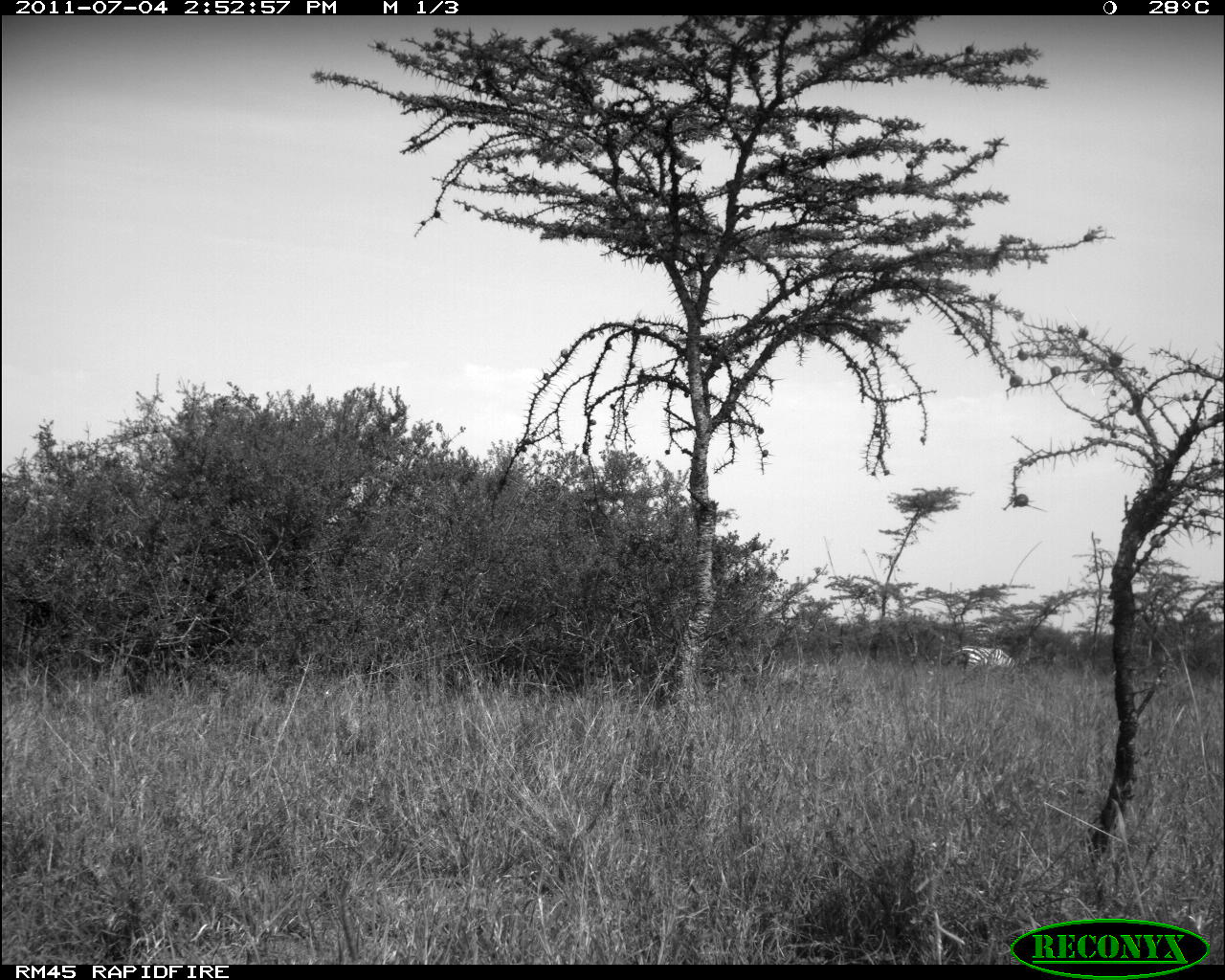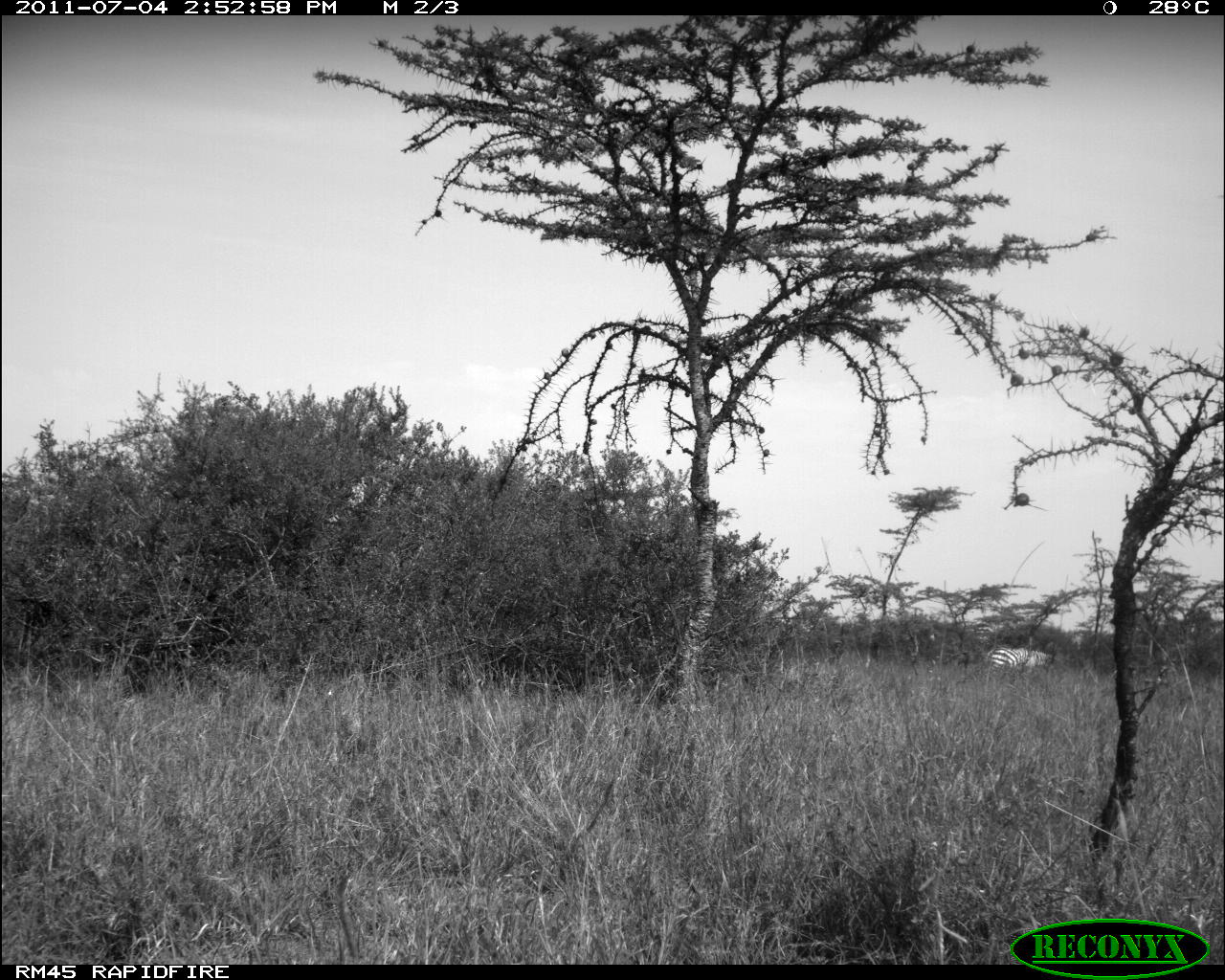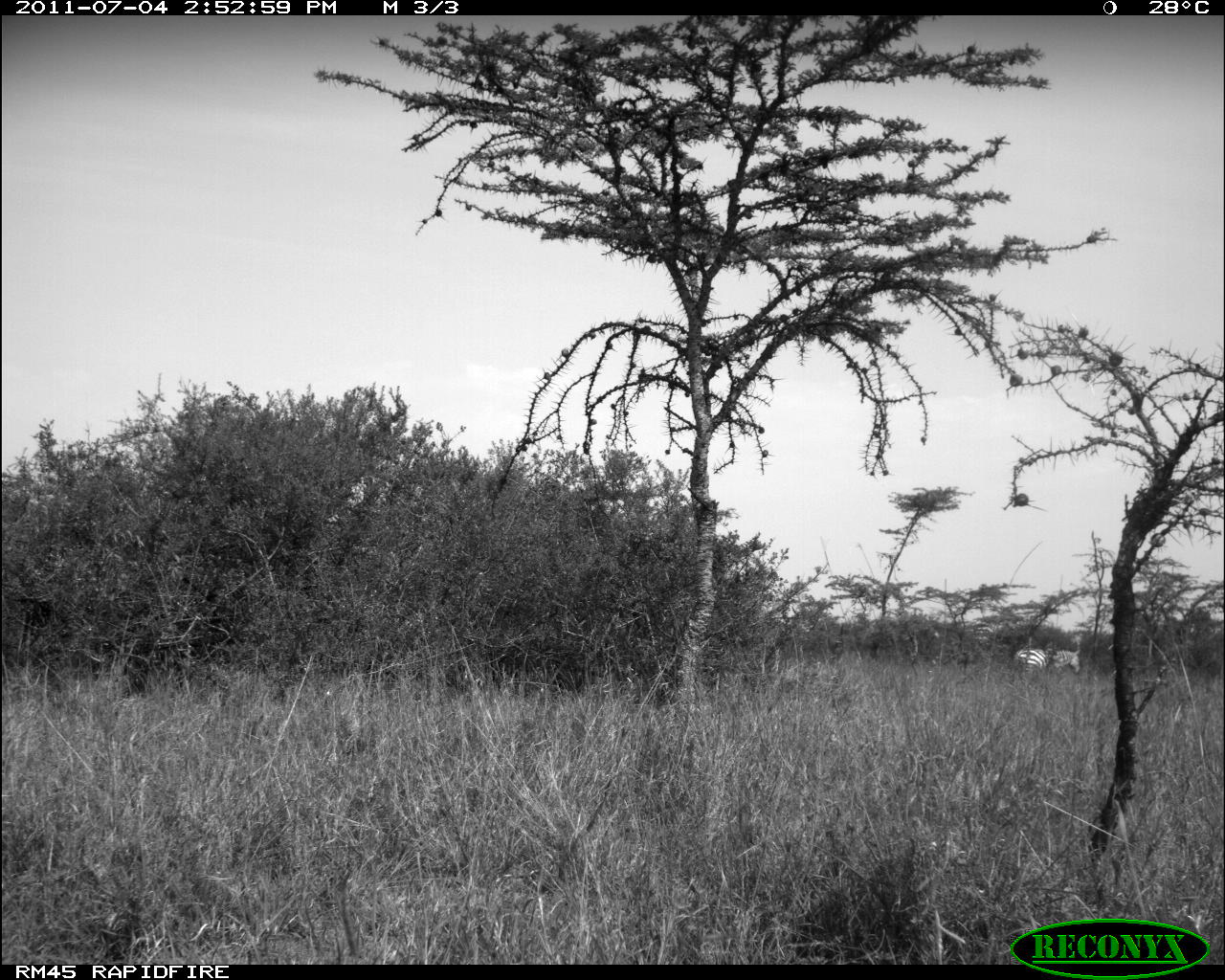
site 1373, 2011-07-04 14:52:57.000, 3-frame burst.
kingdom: Animalia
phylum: Chordata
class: Mammalia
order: Perissodactyla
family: Equidae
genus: Equus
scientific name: Equus quagga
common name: plains zebra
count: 1